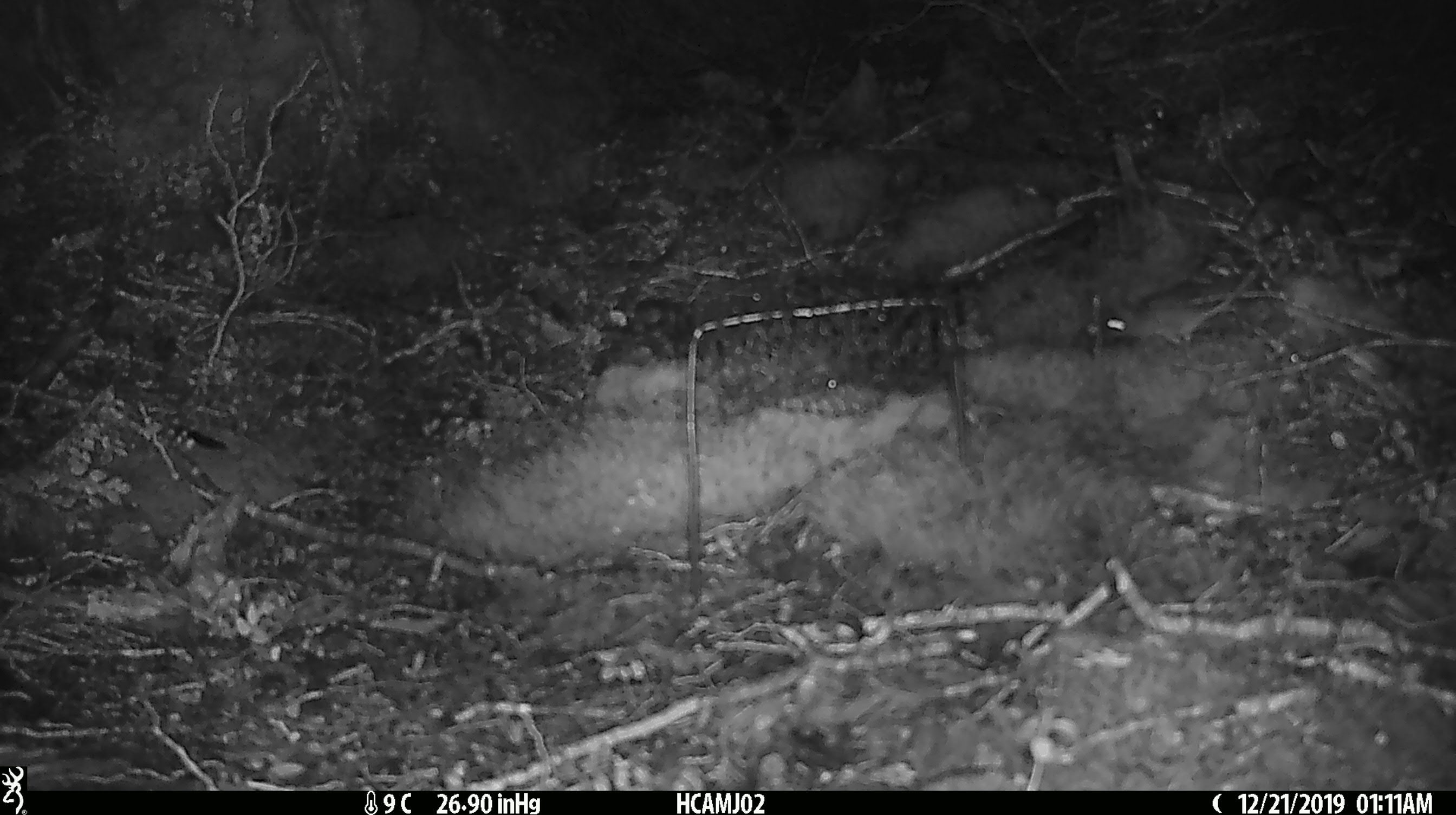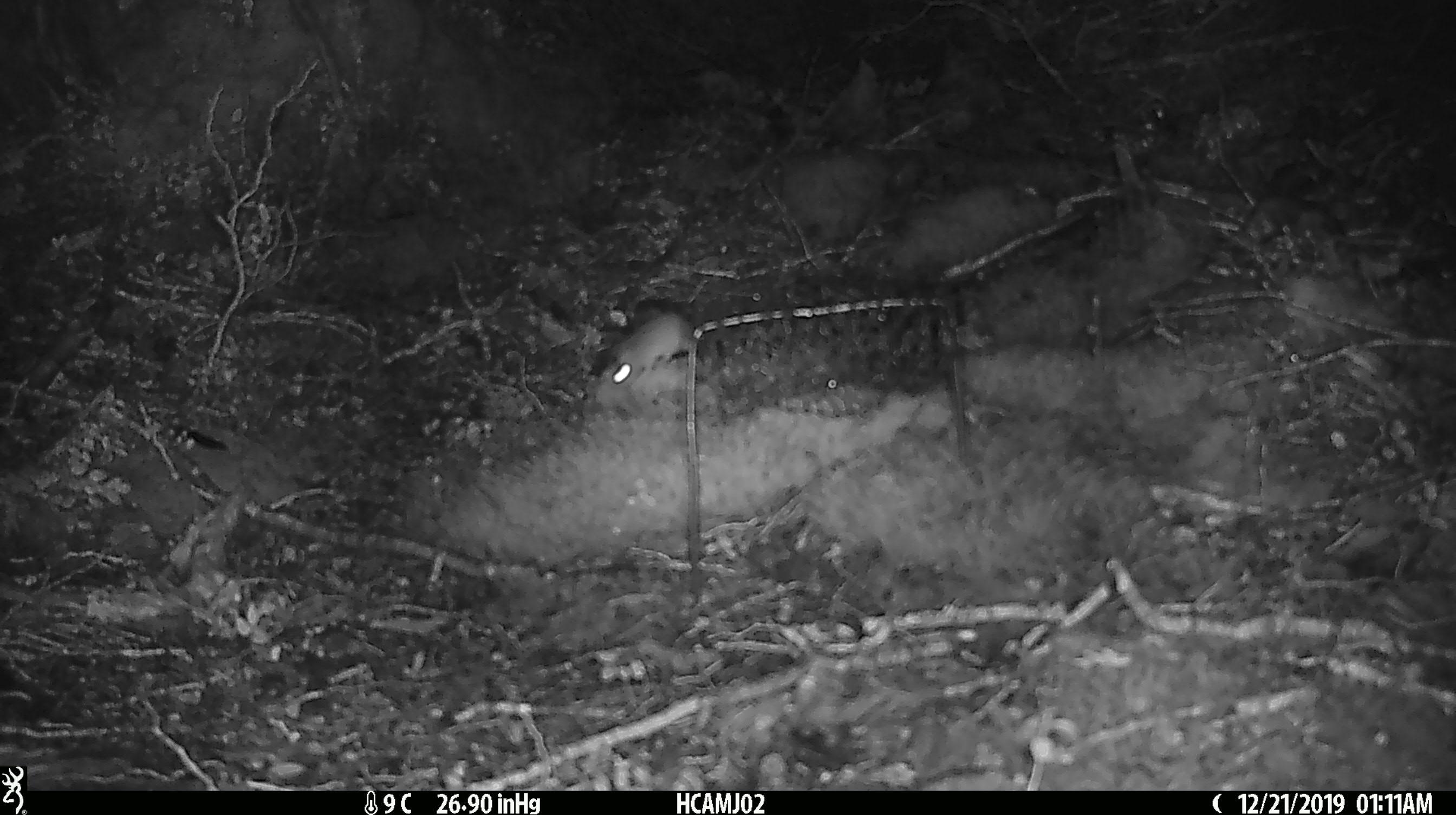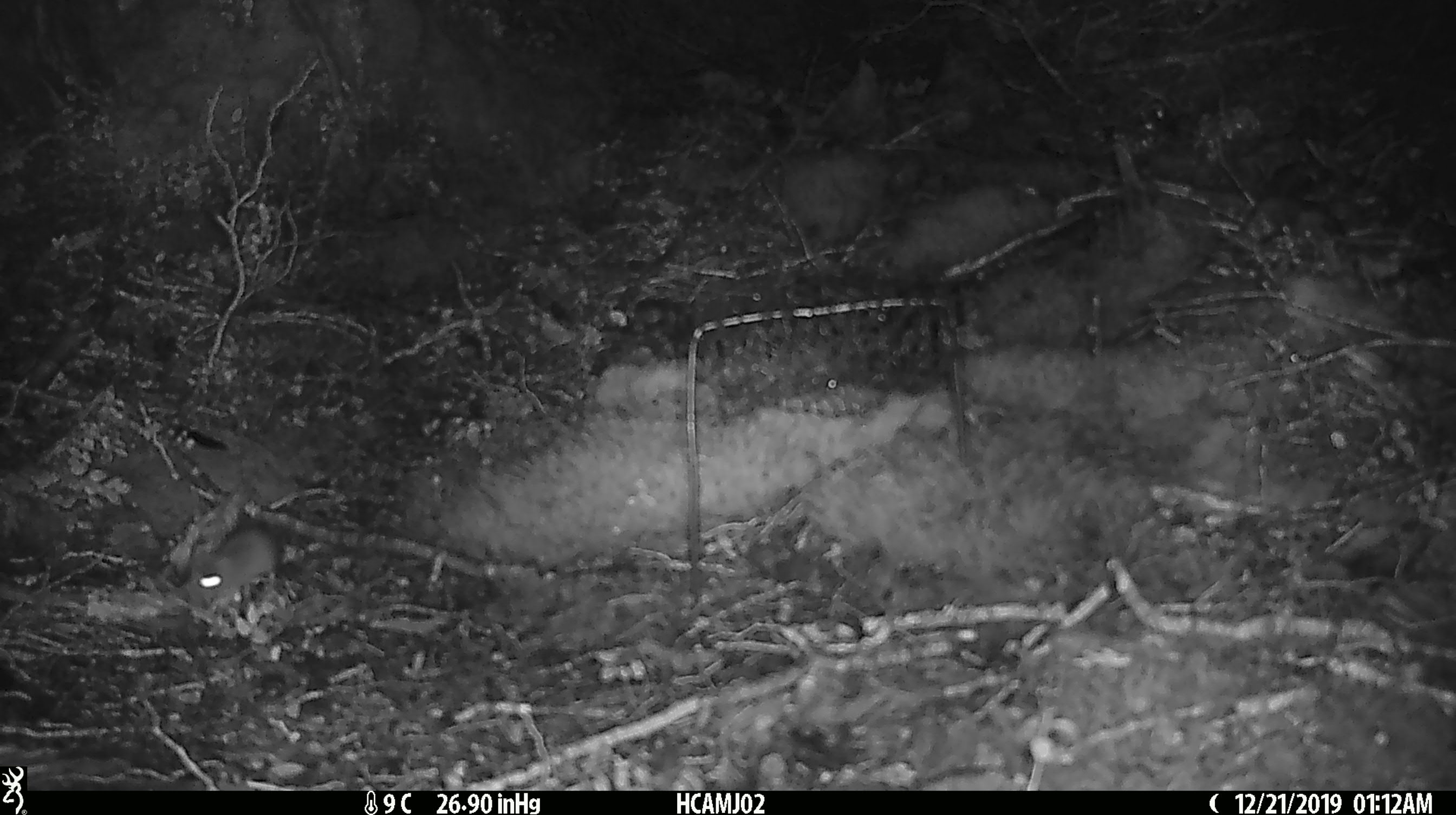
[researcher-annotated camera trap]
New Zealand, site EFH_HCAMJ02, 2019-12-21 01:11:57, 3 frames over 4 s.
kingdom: Animalia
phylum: Chordata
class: Mammalia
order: Rodentia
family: Muridae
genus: Mus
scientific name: Mus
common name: mouse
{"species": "mouse (Mus)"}